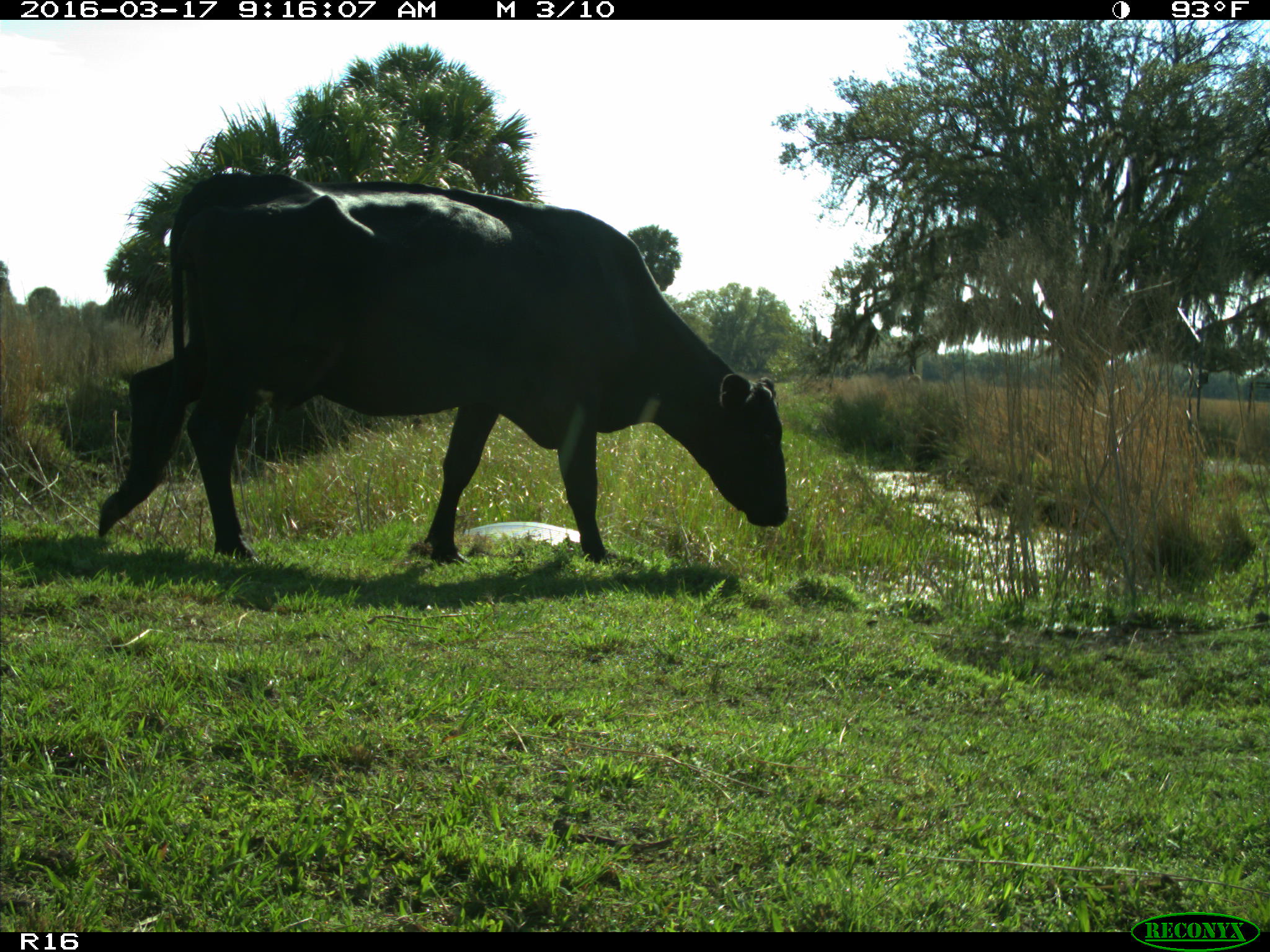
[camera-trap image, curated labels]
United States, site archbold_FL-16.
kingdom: Animalia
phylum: Chordata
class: Mammalia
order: Artiodactyla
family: Bovidae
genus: Bos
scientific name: Bos taurus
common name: domestic cow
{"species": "Bos taurus (domestic cow)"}